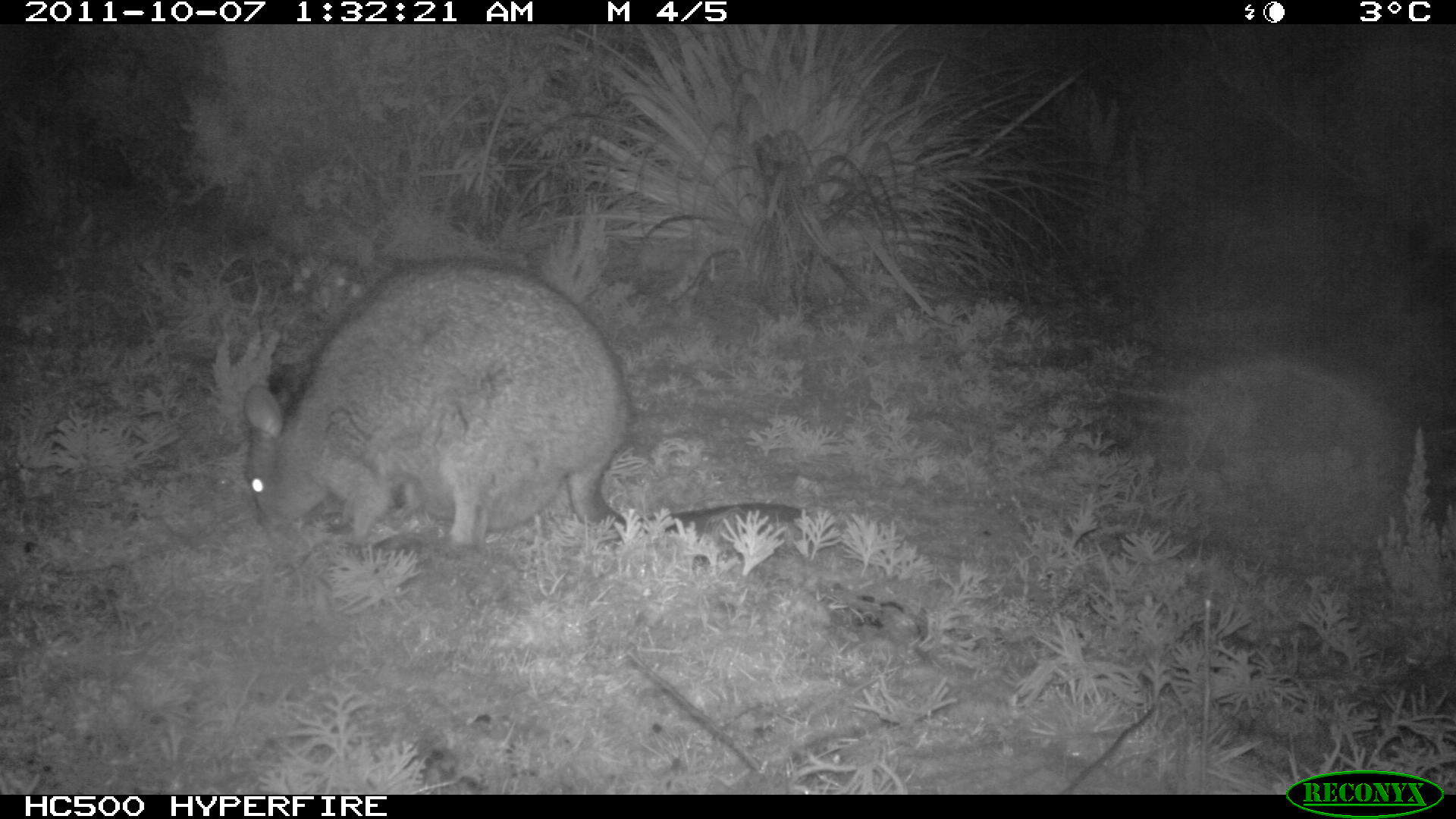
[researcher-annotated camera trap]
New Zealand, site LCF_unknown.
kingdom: Animalia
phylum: Chordata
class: Mammalia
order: Diprotodontia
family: Macropodidae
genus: Notamacropus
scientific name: Notamacropus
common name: wallaby